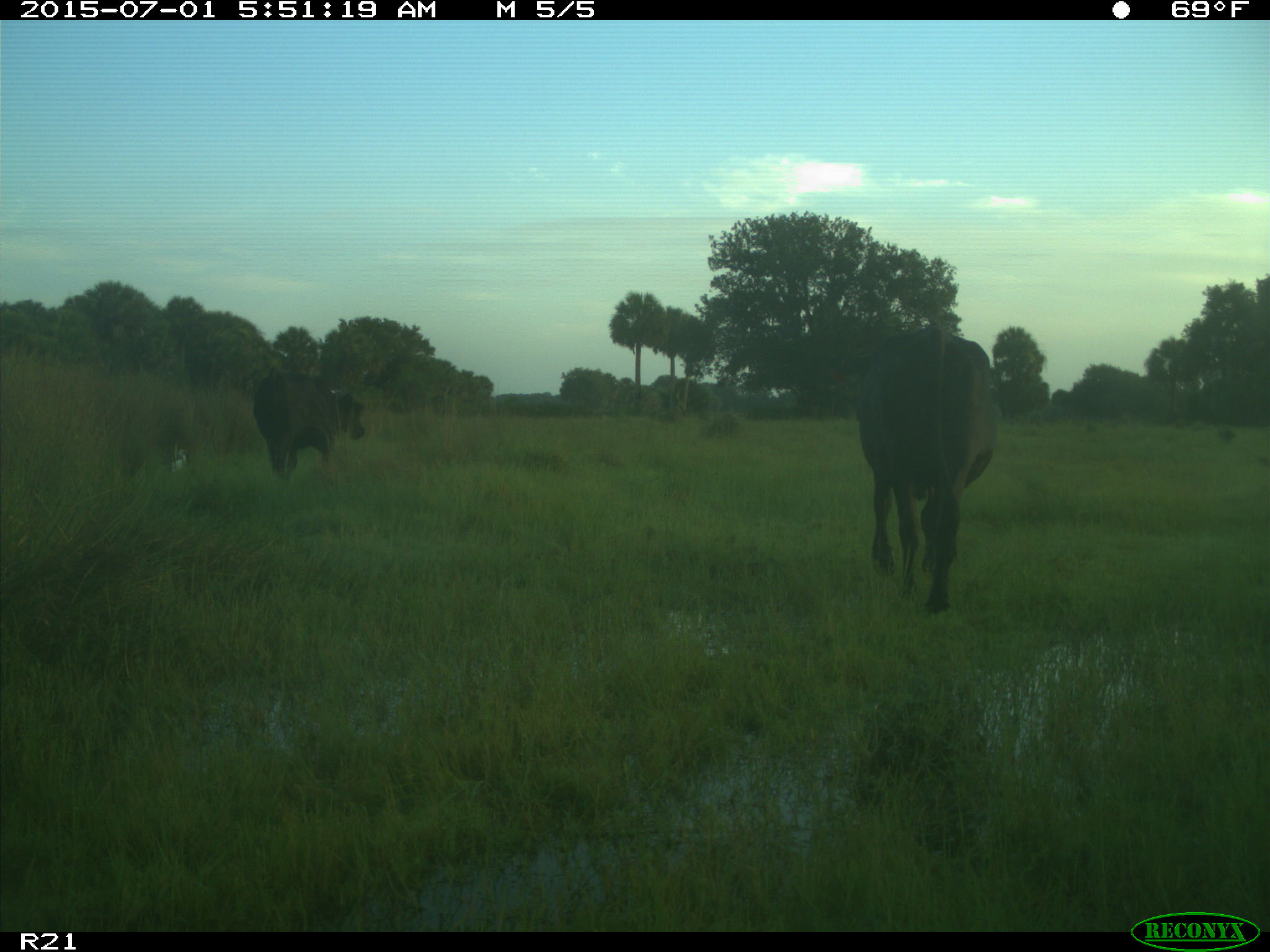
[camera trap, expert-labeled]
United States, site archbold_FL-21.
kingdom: Animalia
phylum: Chordata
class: Mammalia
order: Artiodactyla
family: Bovidae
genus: Bos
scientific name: Bos taurus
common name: domestic cow